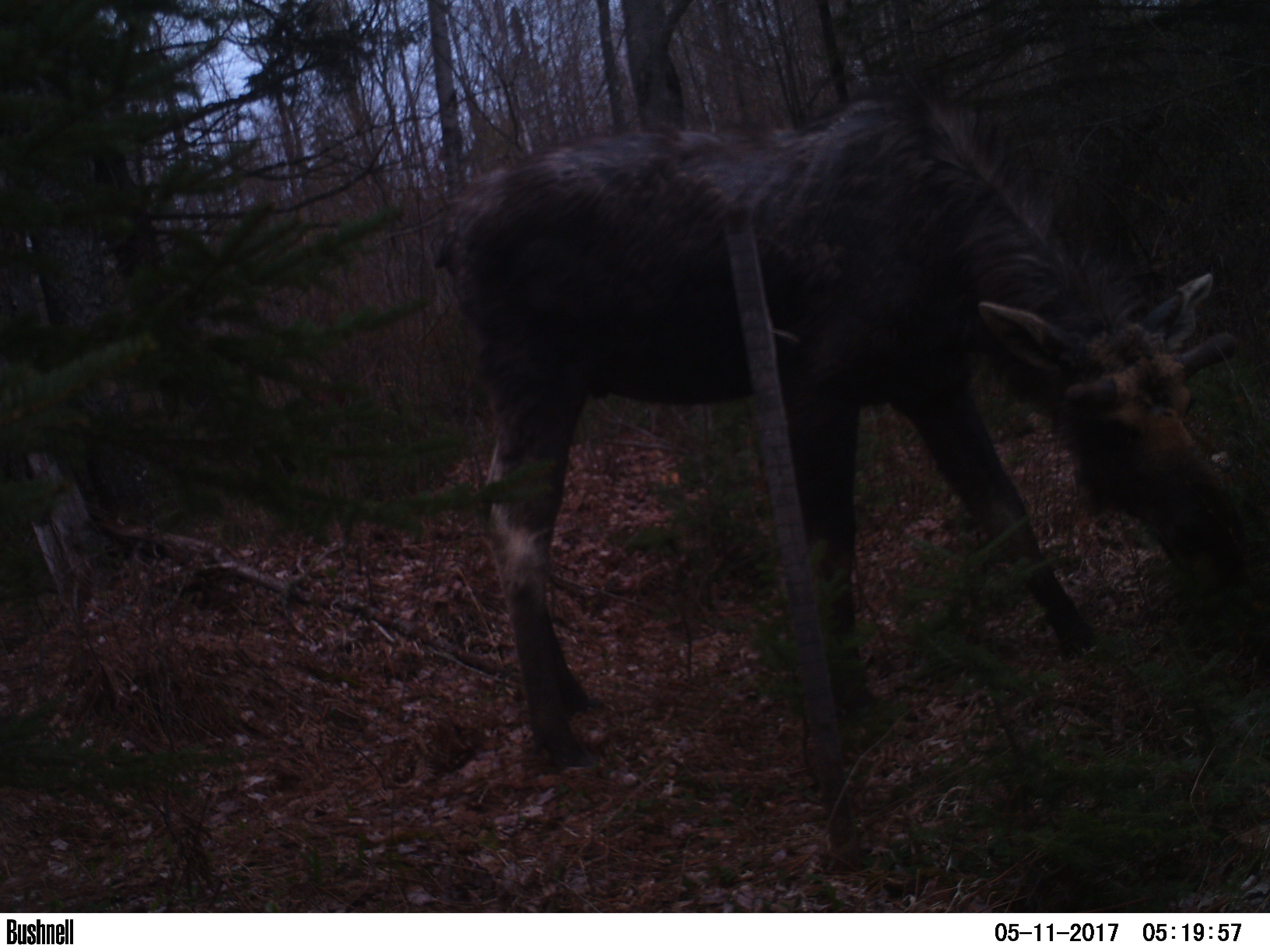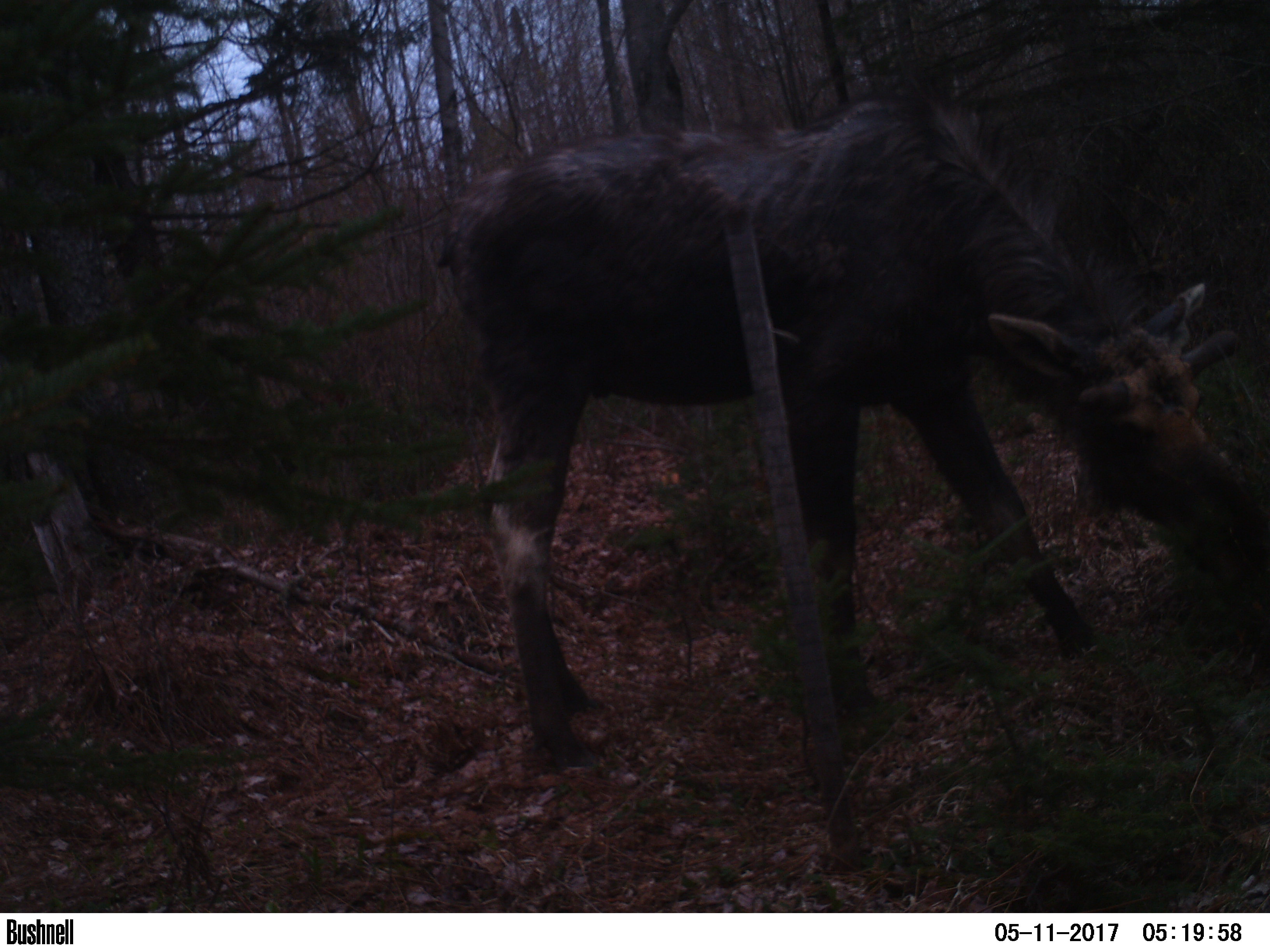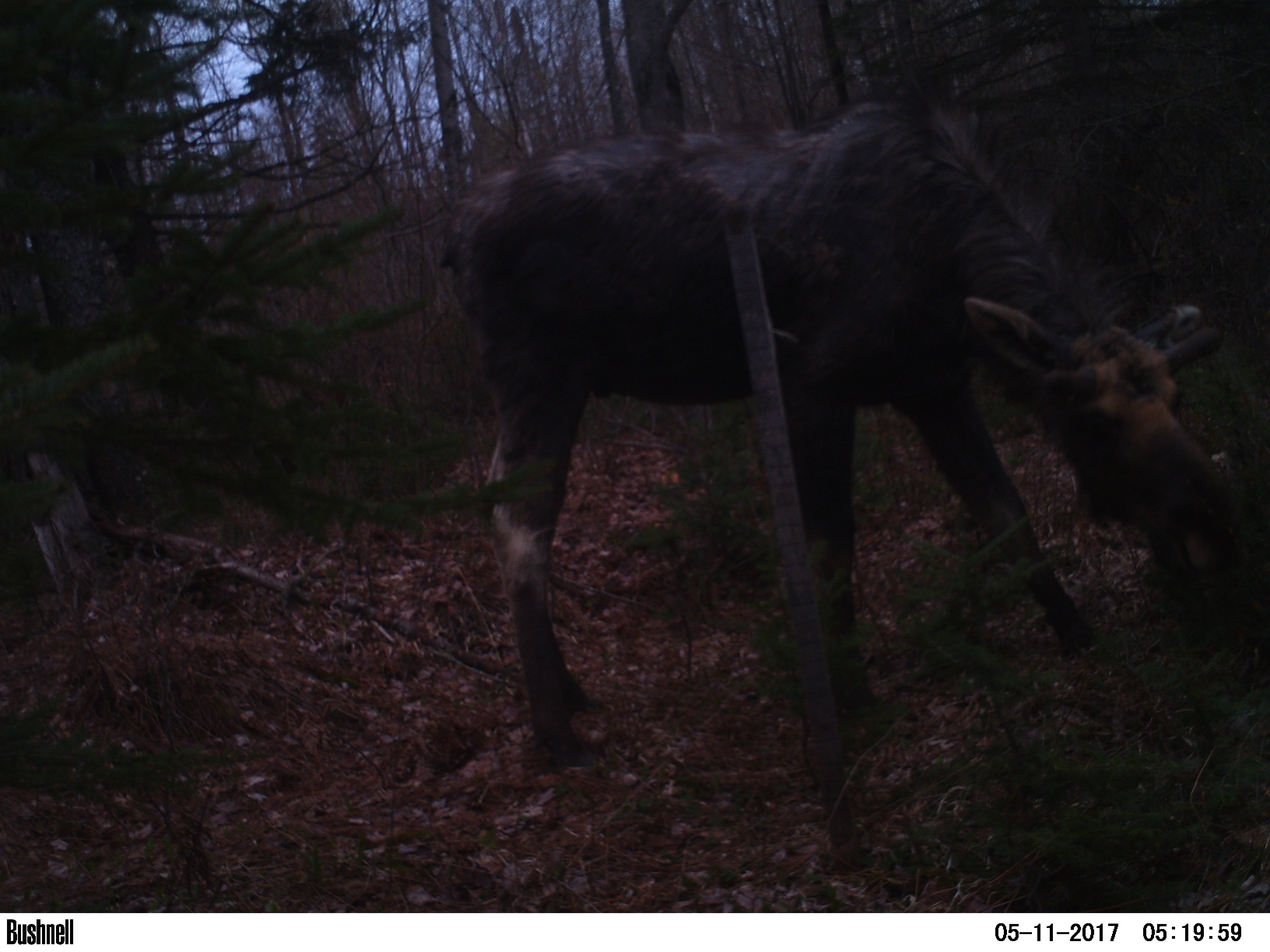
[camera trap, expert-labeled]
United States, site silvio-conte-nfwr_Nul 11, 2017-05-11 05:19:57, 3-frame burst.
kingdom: Animalia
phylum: Chordata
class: Mammalia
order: Artiodactyla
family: Cervidae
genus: Alces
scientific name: Alces alces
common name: moose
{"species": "moose (Alces alces)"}